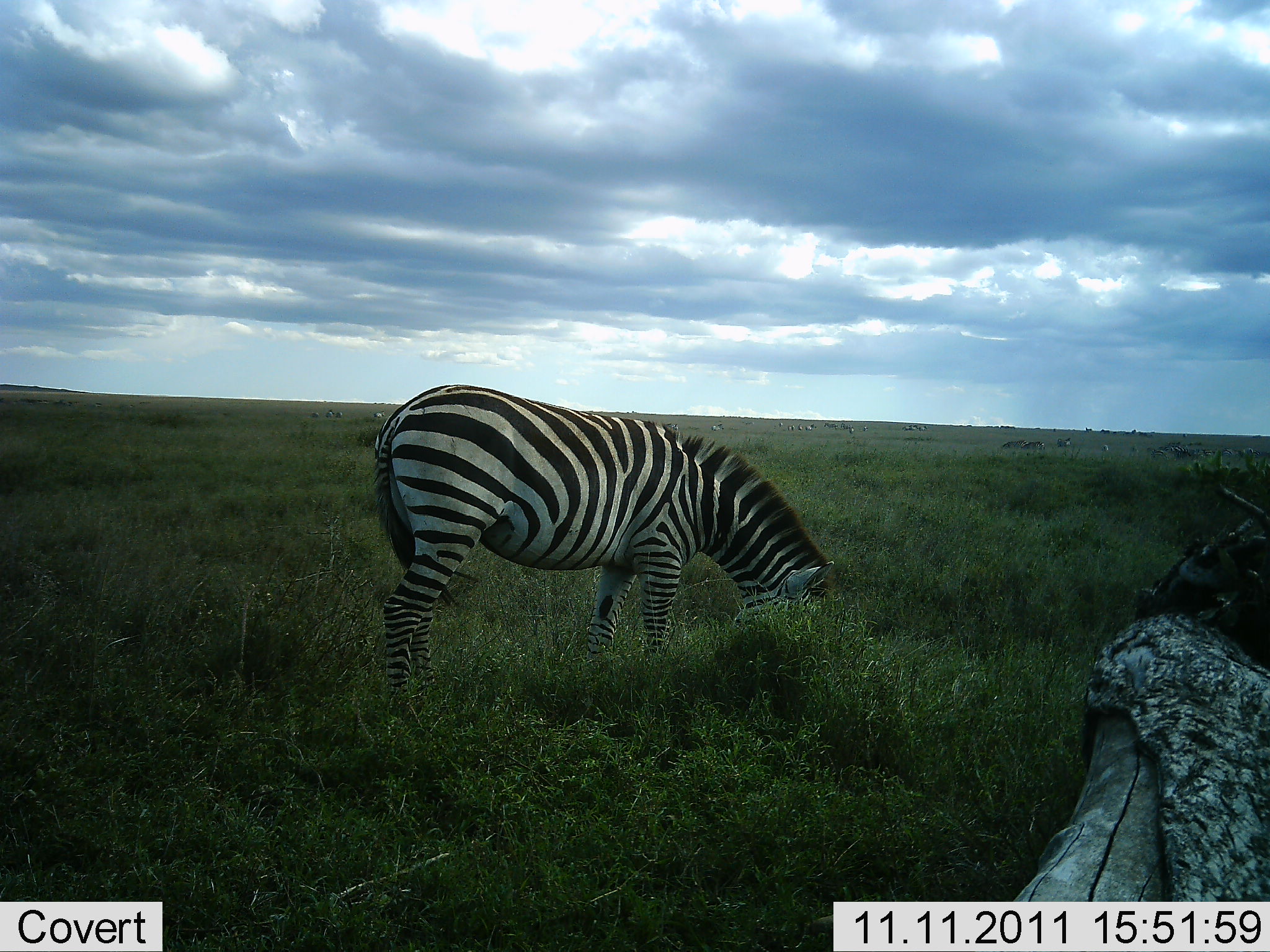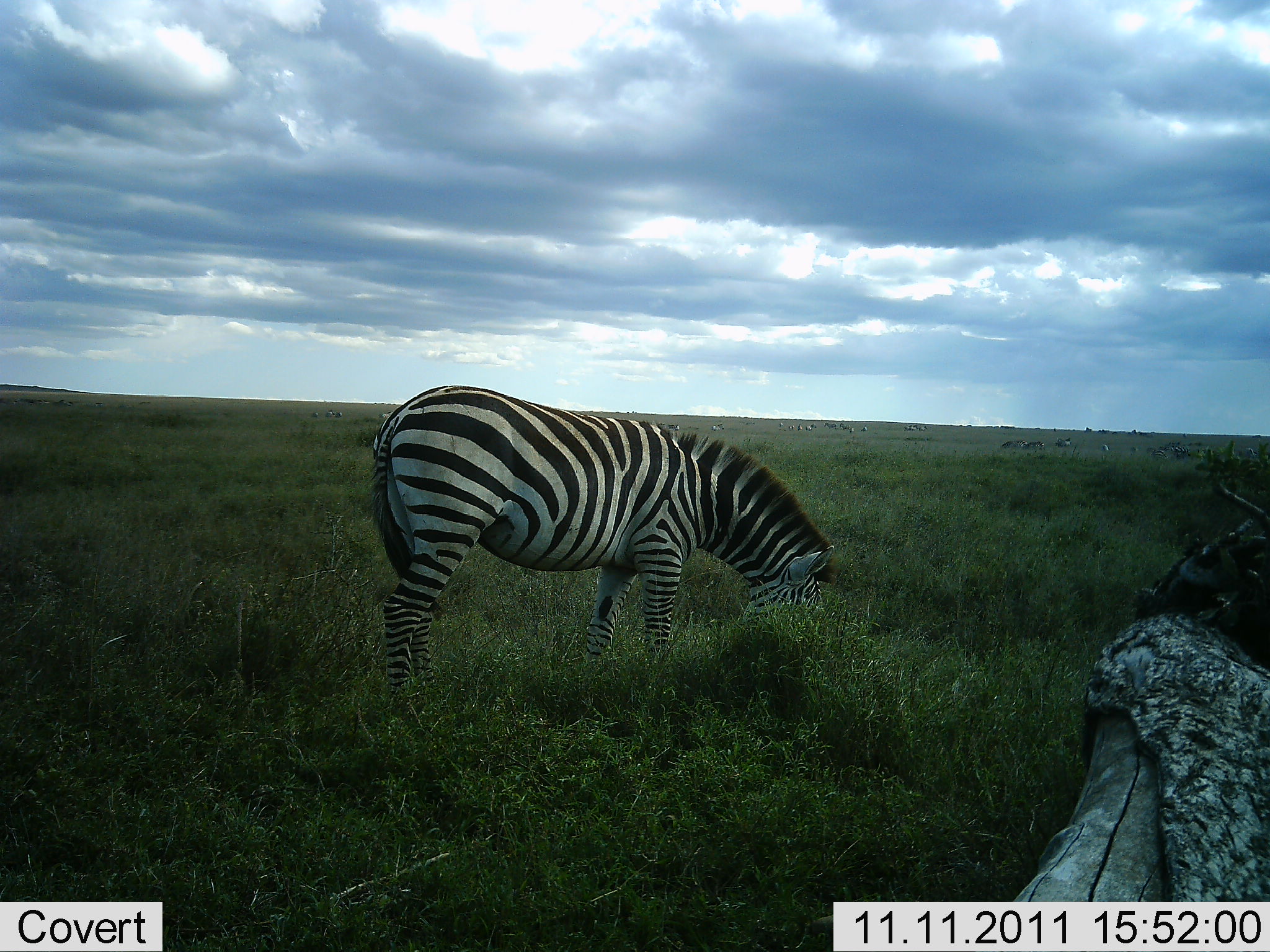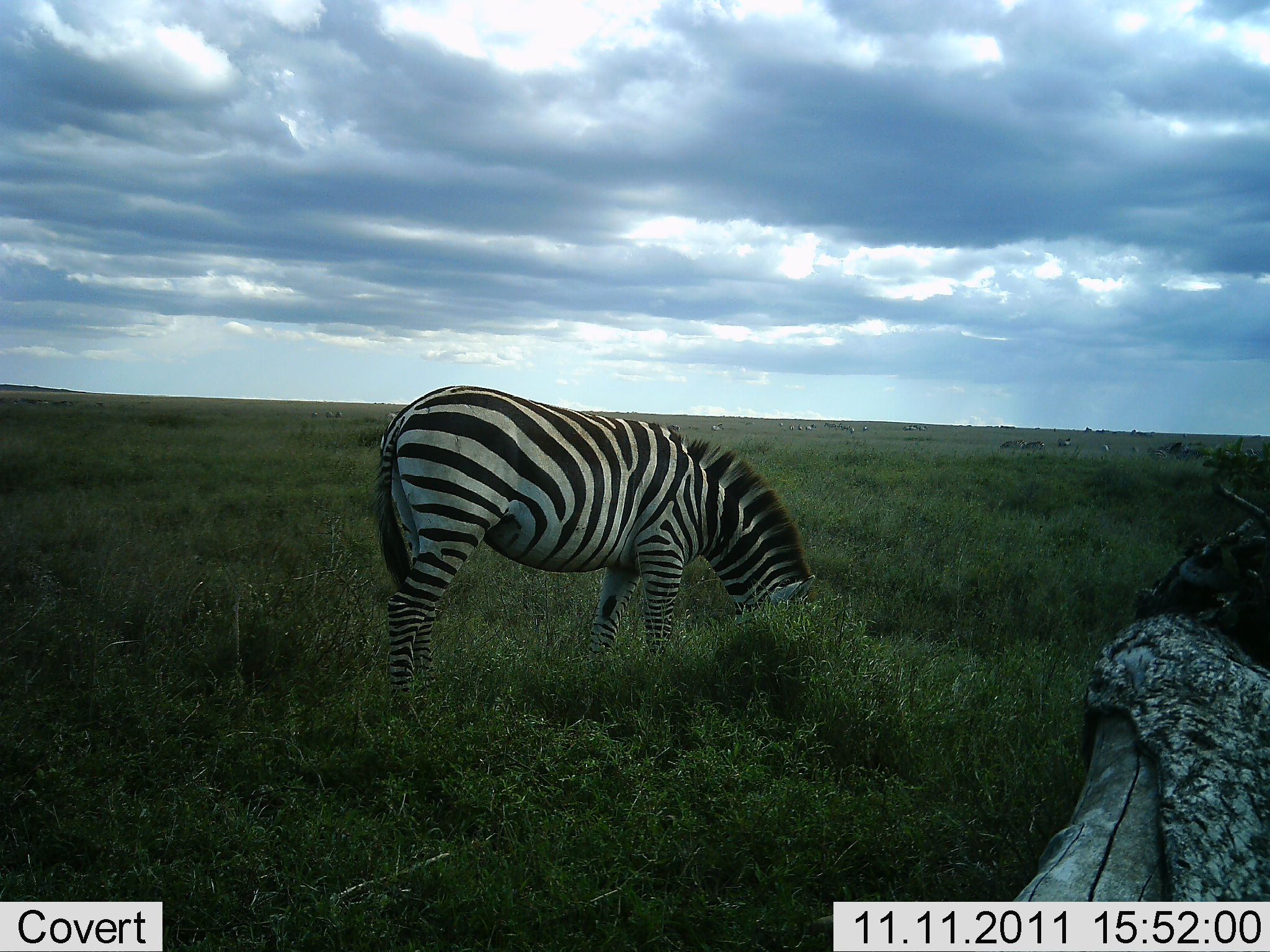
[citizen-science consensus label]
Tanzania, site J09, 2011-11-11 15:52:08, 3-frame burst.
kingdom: Animalia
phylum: Chordata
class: Mammalia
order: Perissodactyla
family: Equidae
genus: Equus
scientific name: Equus quagga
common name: plains zebra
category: zebra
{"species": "zebra (plains zebra) (Equus quagga)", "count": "1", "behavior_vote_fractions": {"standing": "33%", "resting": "0%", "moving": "0%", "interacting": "0%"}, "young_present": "0%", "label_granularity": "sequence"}